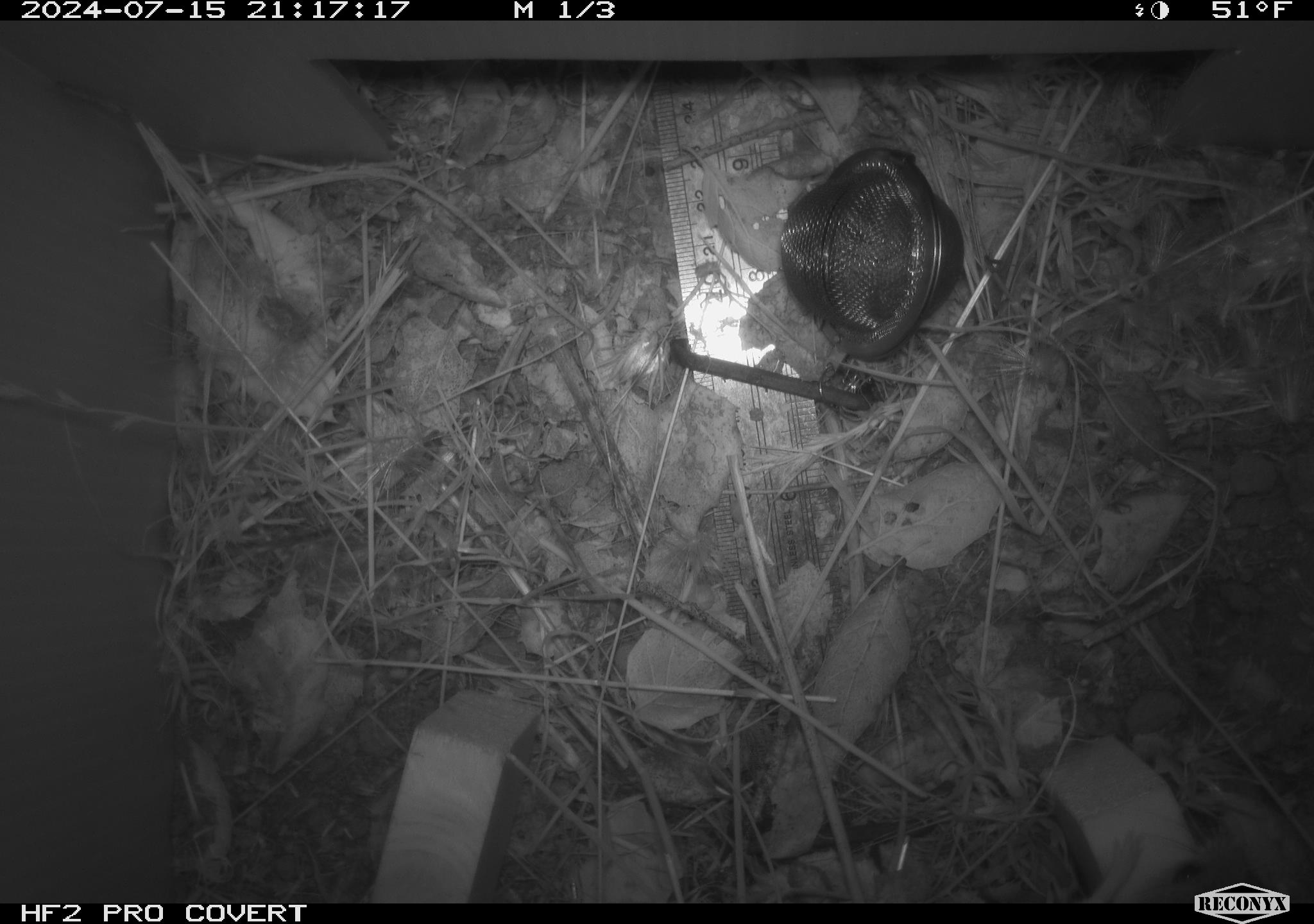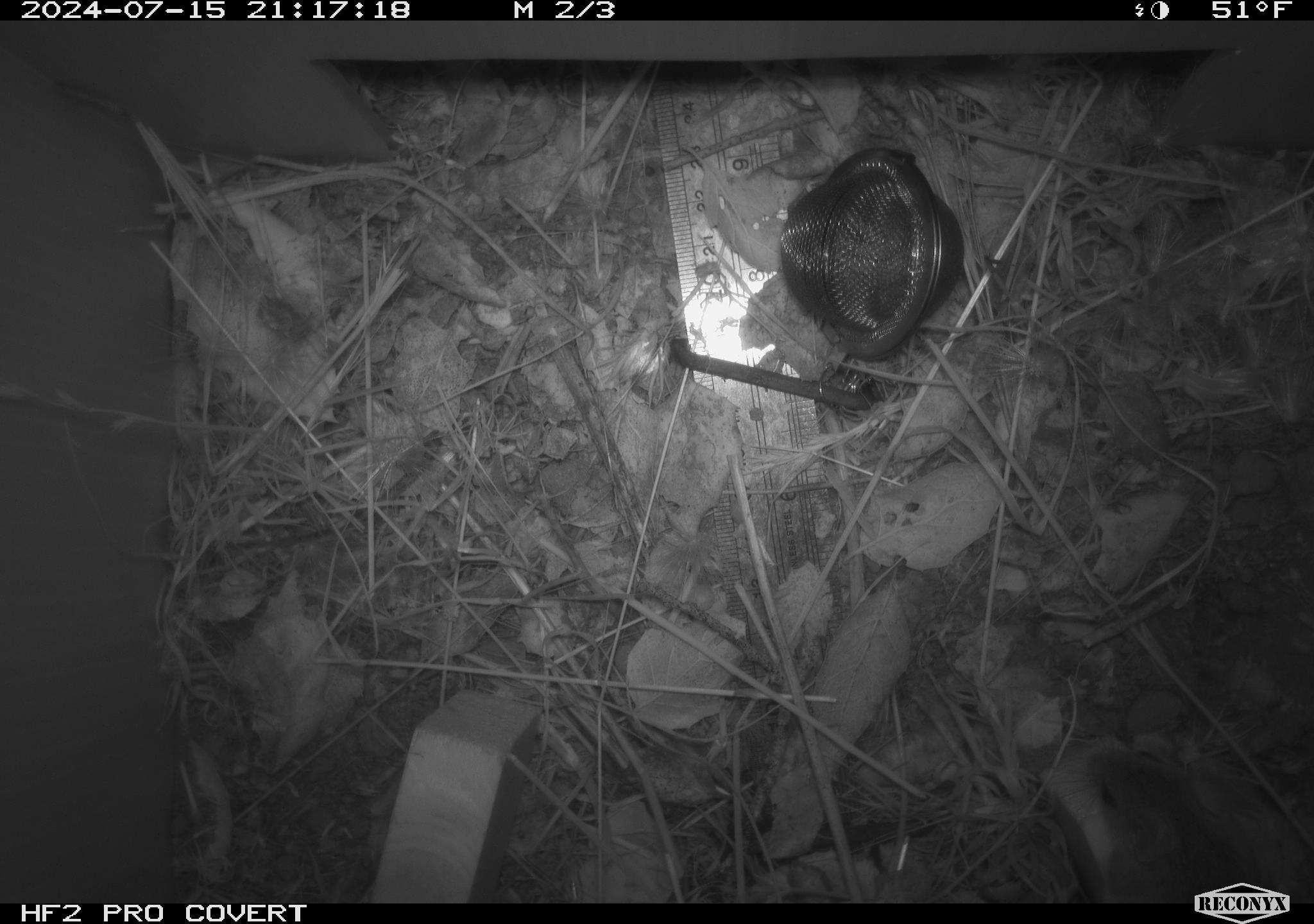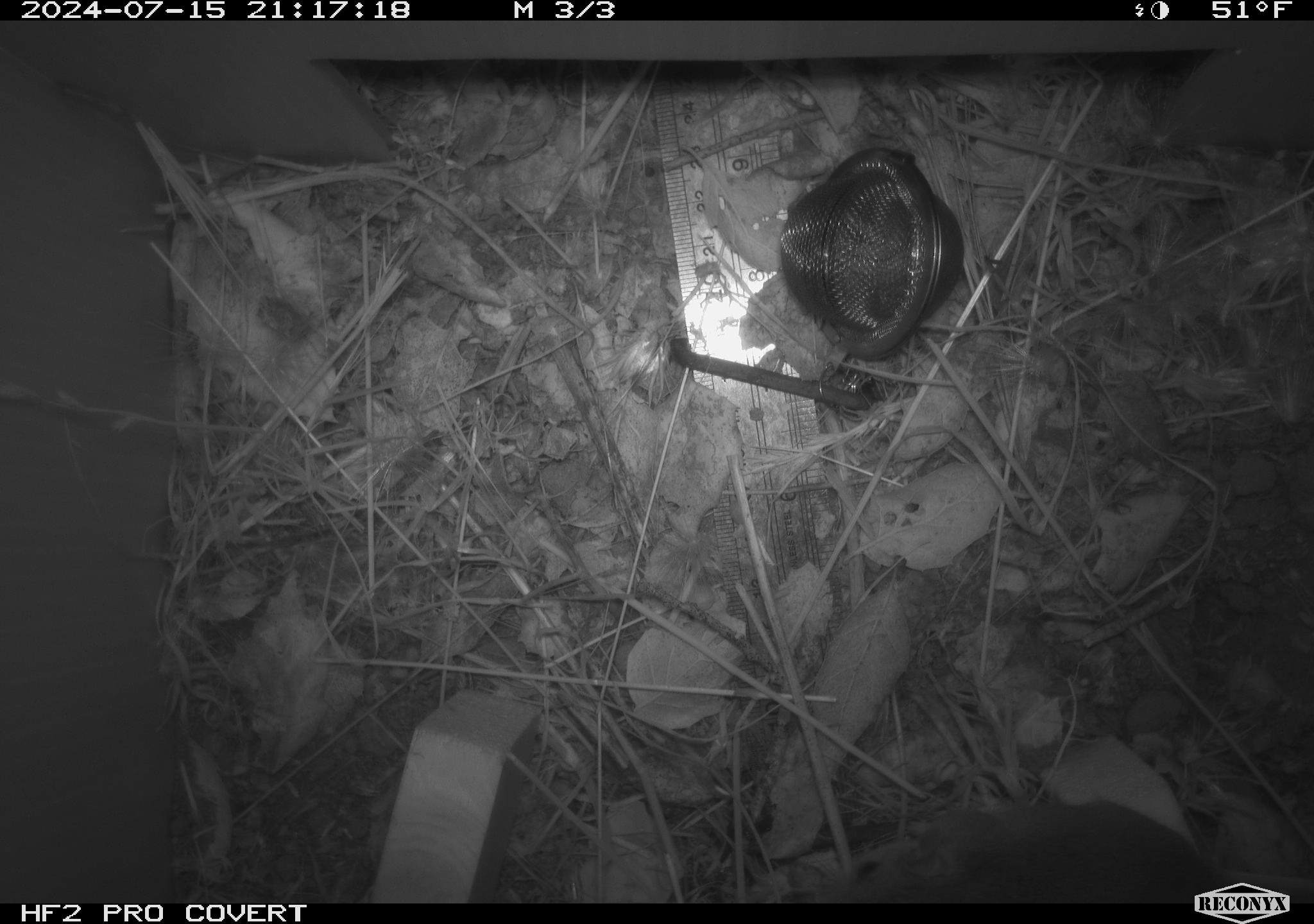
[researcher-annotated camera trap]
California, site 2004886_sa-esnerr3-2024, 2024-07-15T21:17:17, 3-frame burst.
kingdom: Animalia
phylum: Chordata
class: Mammalia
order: Rodentia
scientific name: Rodentia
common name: rodent